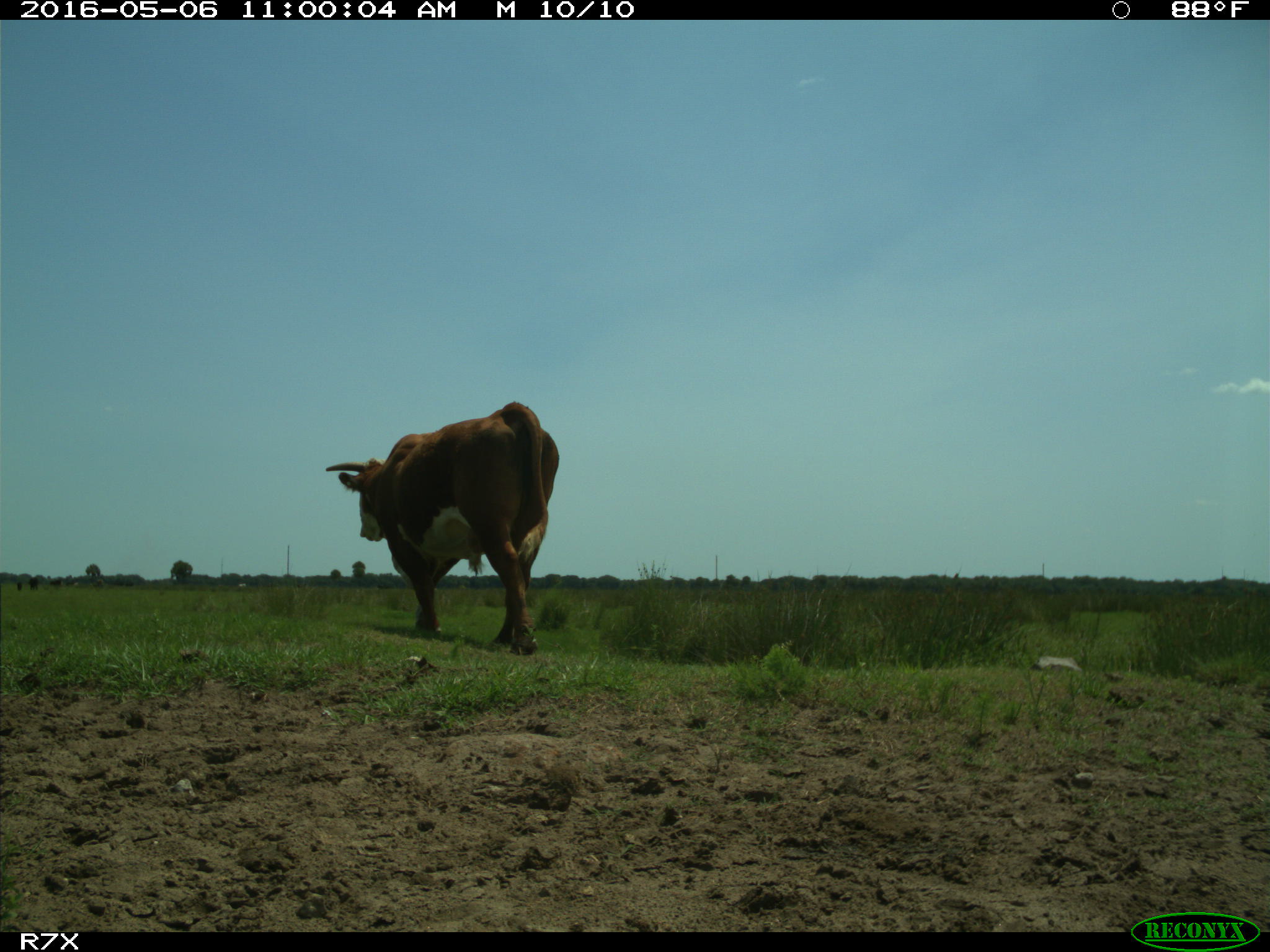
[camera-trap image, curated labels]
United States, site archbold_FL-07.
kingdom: Animalia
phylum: Chordata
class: Mammalia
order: Artiodactyla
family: Bovidae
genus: Bos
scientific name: Bos taurus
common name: domestic cow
Bos taurus (domestic cow).